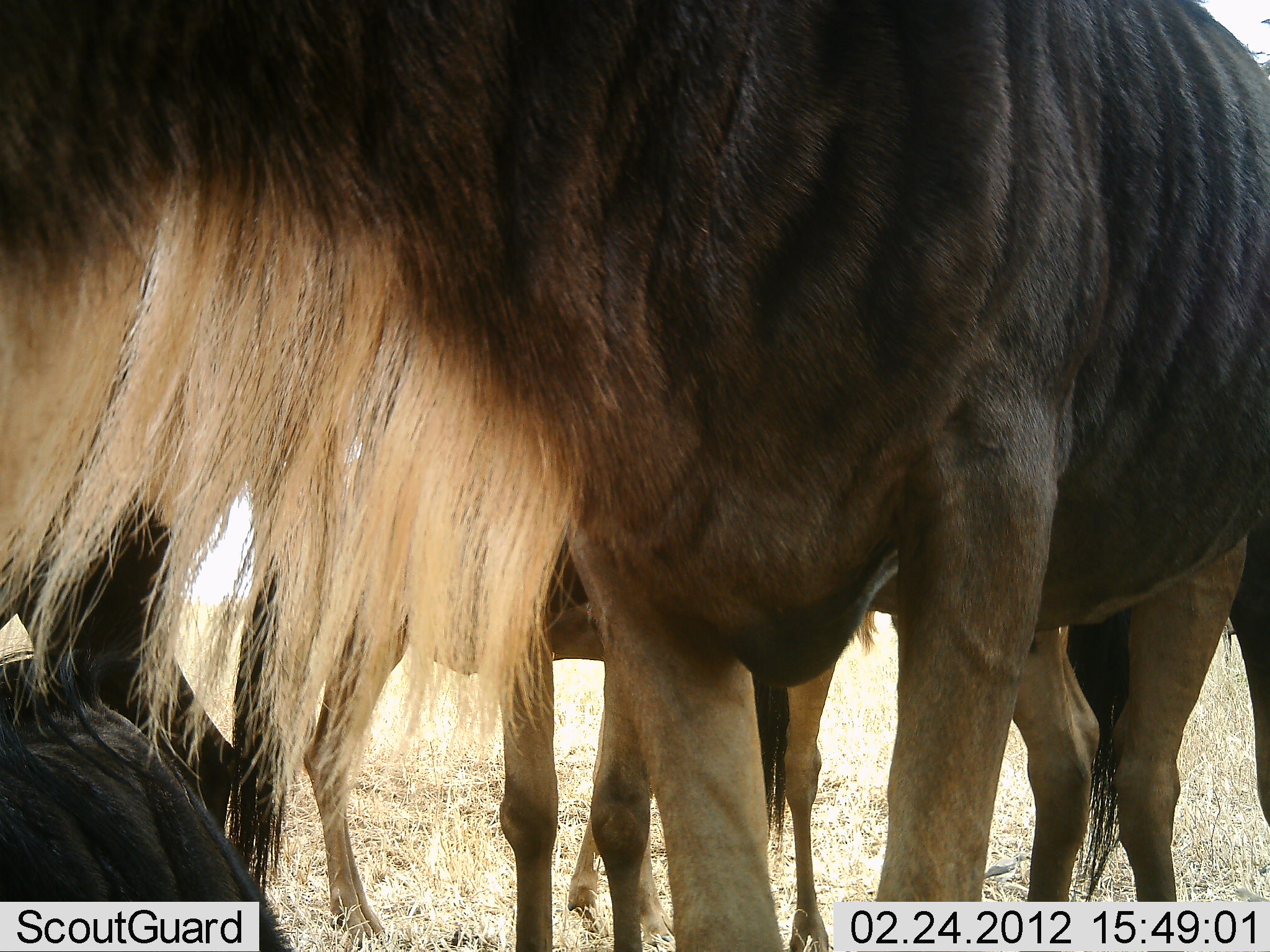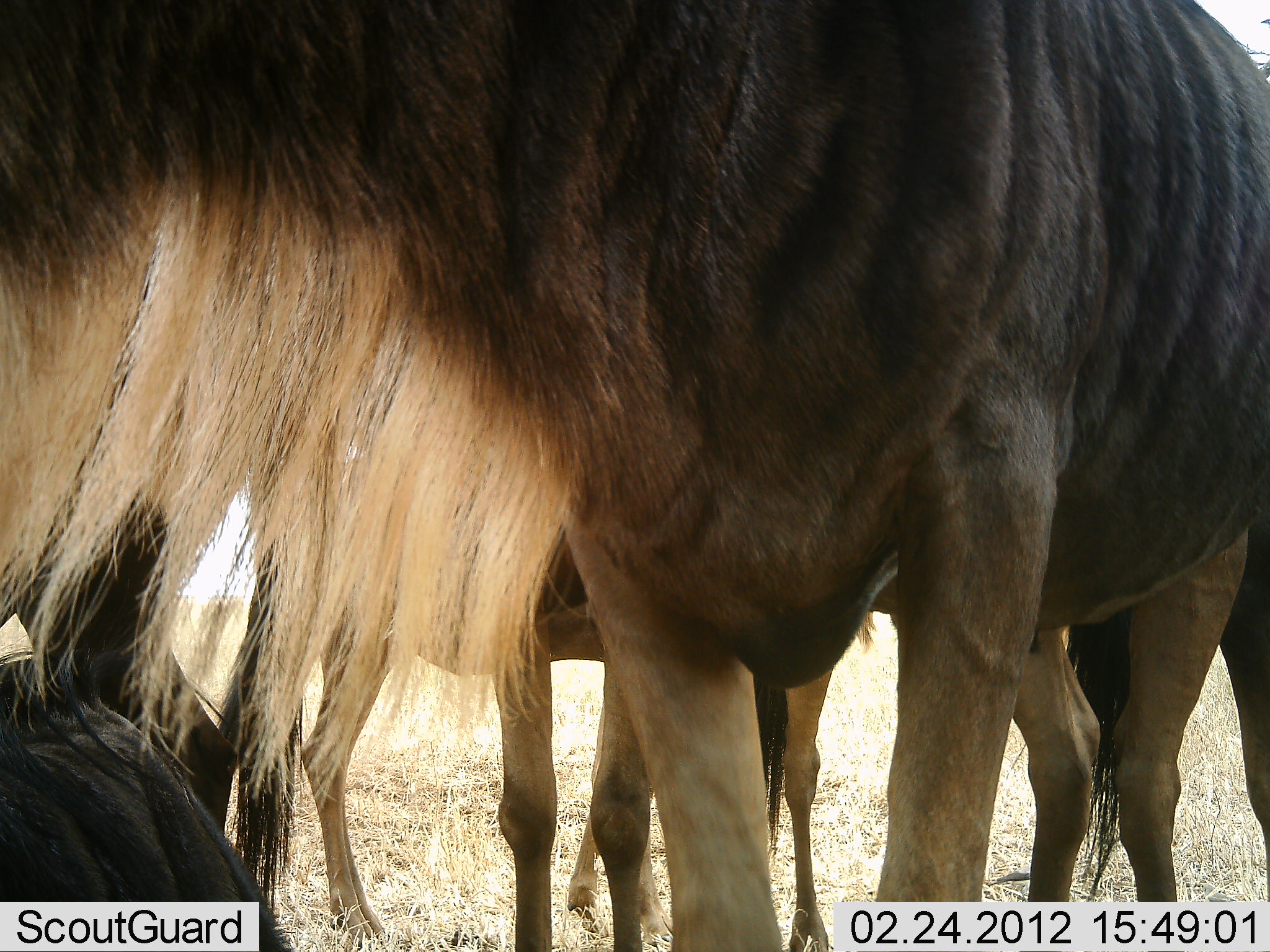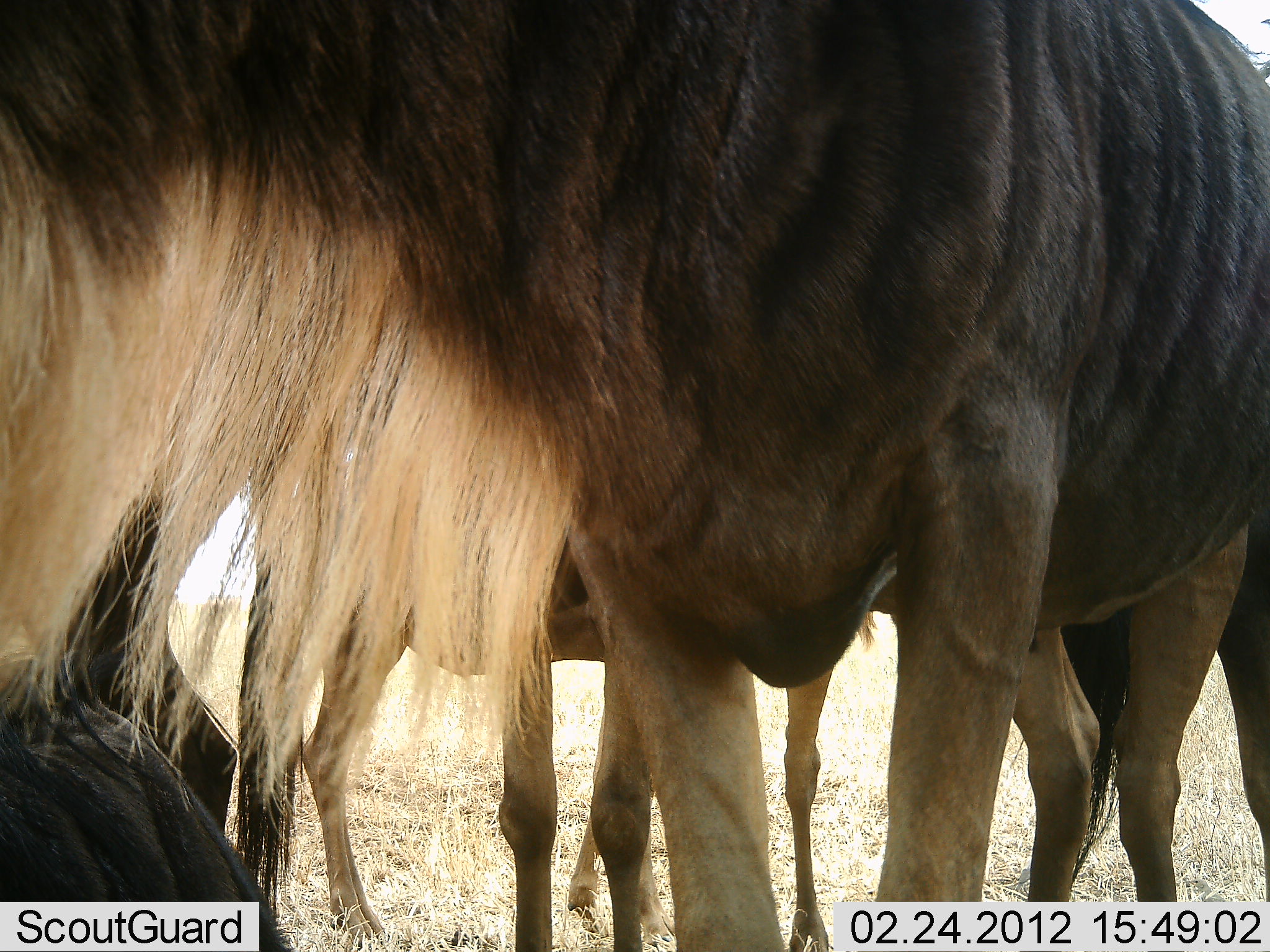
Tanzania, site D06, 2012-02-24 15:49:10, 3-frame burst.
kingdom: Animalia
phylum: Chordata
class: Mammalia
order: Artiodactyla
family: Bovidae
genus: Connochaetes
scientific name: Connochaetes taurinus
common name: blue wildebeest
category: wildebeest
Wildebeest (blue wildebeest) (Connochaetes taurinus), count 4. Behavior (volunteer vote fractions): standing 94%, resting 69%, moving 0%, interacting 0%. Young present (vote fraction): 6%. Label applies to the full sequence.